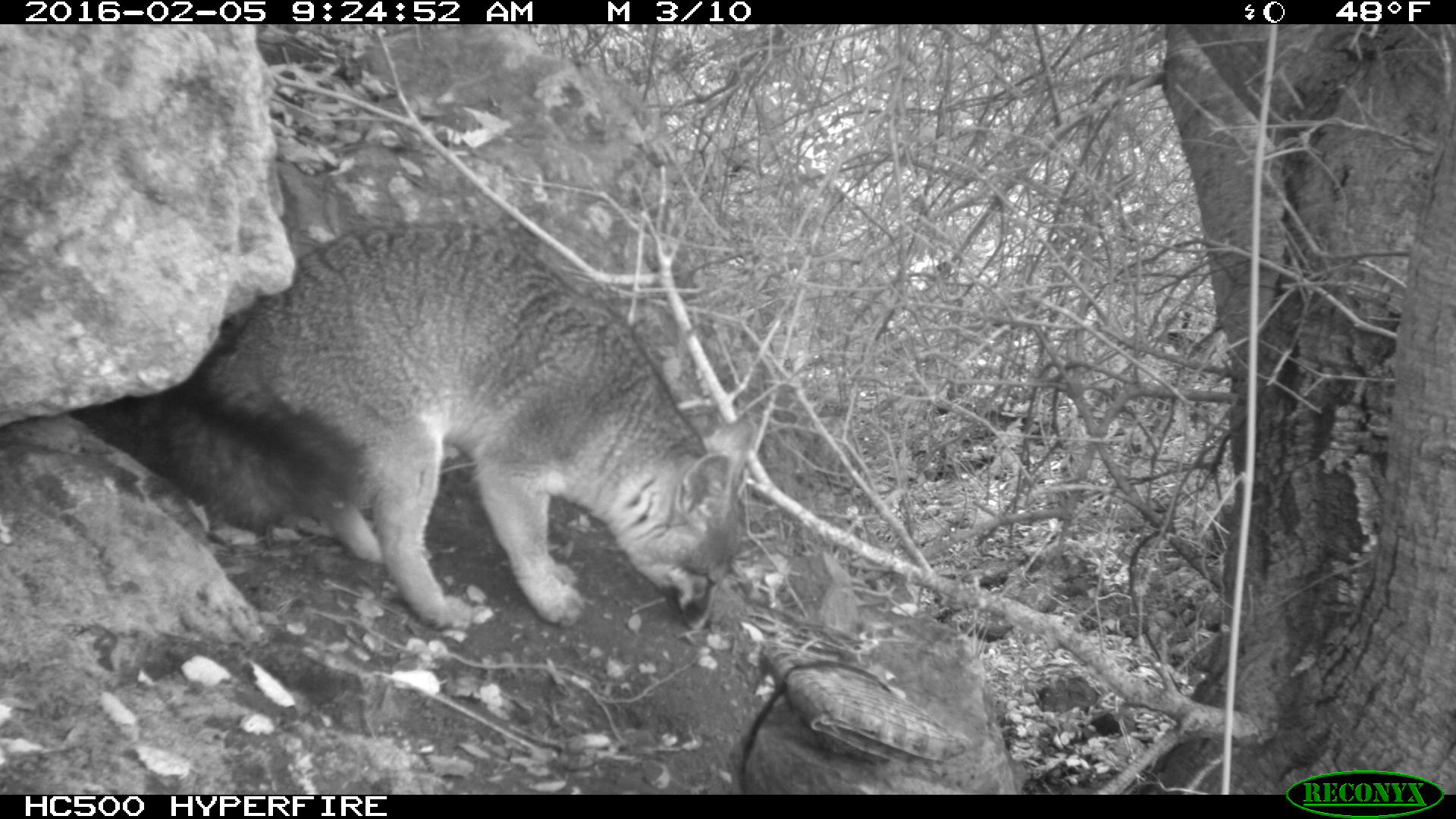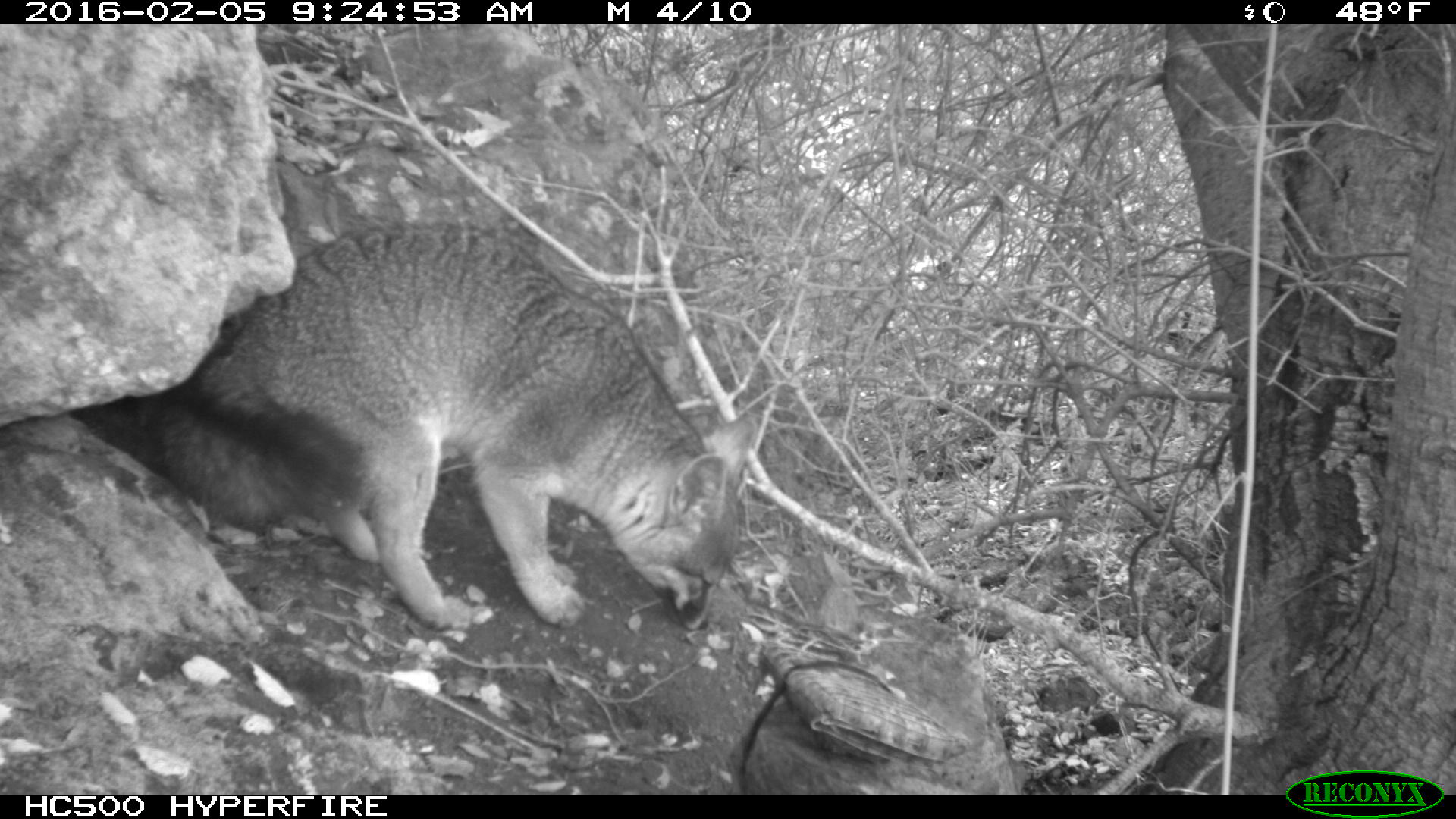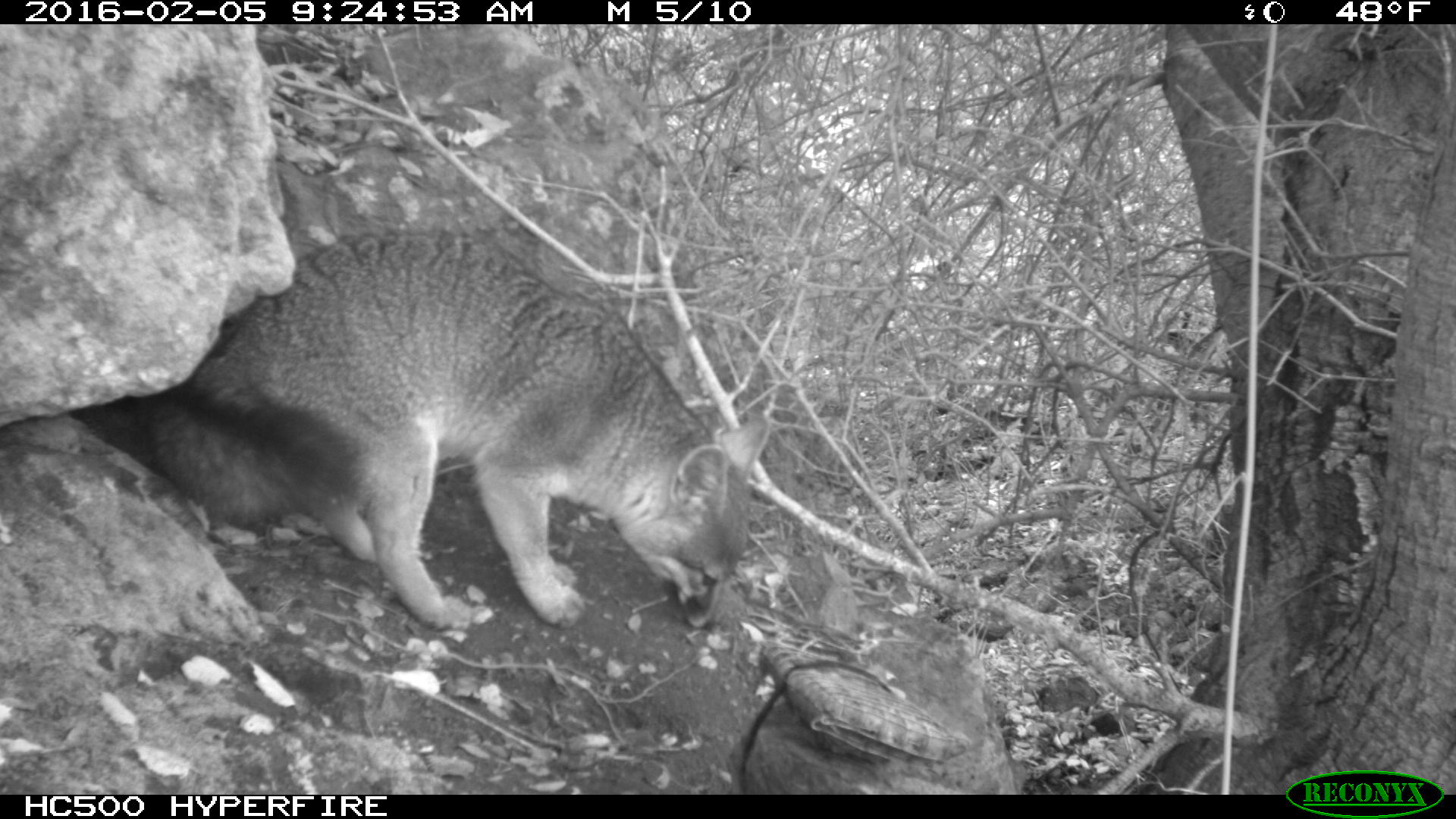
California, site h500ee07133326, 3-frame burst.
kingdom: Animalia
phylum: Chordata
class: Mammalia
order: Carnivora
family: Canidae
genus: Urocyon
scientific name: Urocyon littoralis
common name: island fox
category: fox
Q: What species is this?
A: Fox (island fox) (Urocyon littoralis).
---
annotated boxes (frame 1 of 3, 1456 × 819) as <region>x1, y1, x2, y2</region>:
fox: <region>142, 218, 757, 628</region>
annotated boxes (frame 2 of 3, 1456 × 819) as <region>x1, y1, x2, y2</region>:
fox: <region>159, 220, 754, 629</region>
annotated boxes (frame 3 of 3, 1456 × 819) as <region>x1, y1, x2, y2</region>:
fox: <region>136, 227, 770, 632</region>